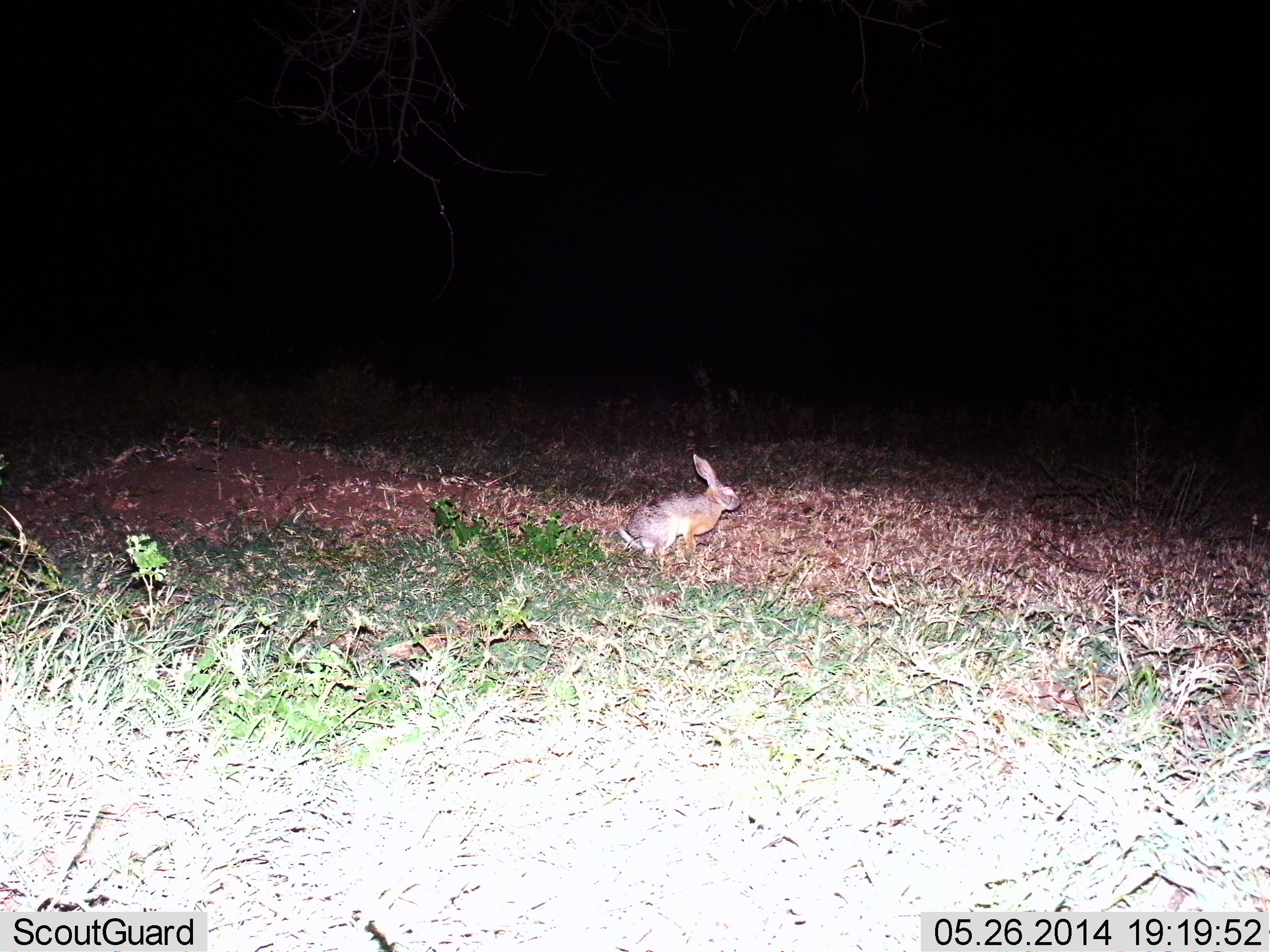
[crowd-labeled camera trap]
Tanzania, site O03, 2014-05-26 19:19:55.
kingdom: Animalia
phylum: Chordata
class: Mammalia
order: Lagomorpha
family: Leporidae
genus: Lepus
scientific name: Lepus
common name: hare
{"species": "hare (Lepus)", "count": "1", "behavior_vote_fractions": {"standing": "46%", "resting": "8%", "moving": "46%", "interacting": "0%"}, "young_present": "0%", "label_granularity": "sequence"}